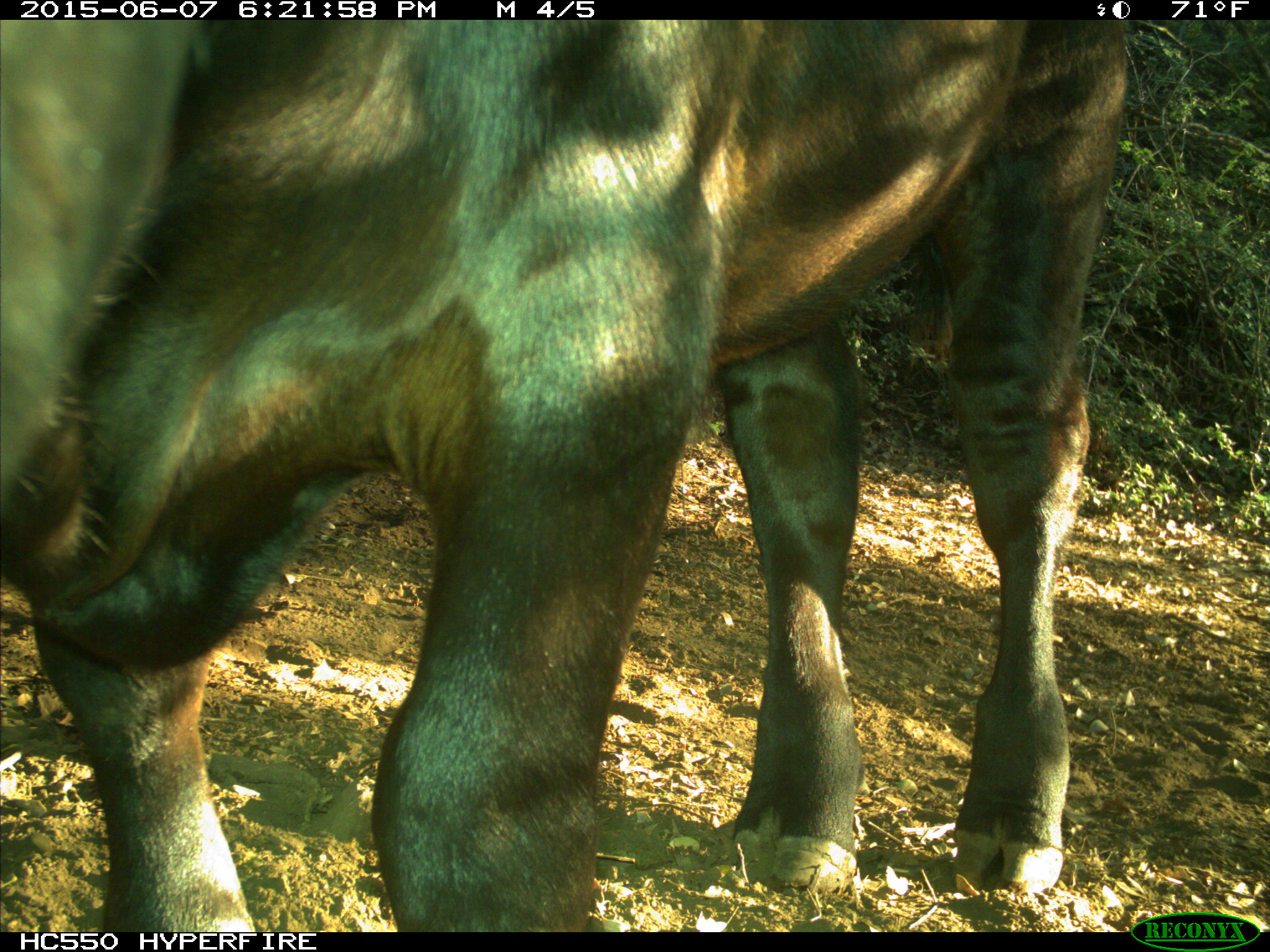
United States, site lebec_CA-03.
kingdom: Animalia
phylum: Chordata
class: Mammalia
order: Artiodactyla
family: Bovidae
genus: Bos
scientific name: Bos taurus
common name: domestic cow